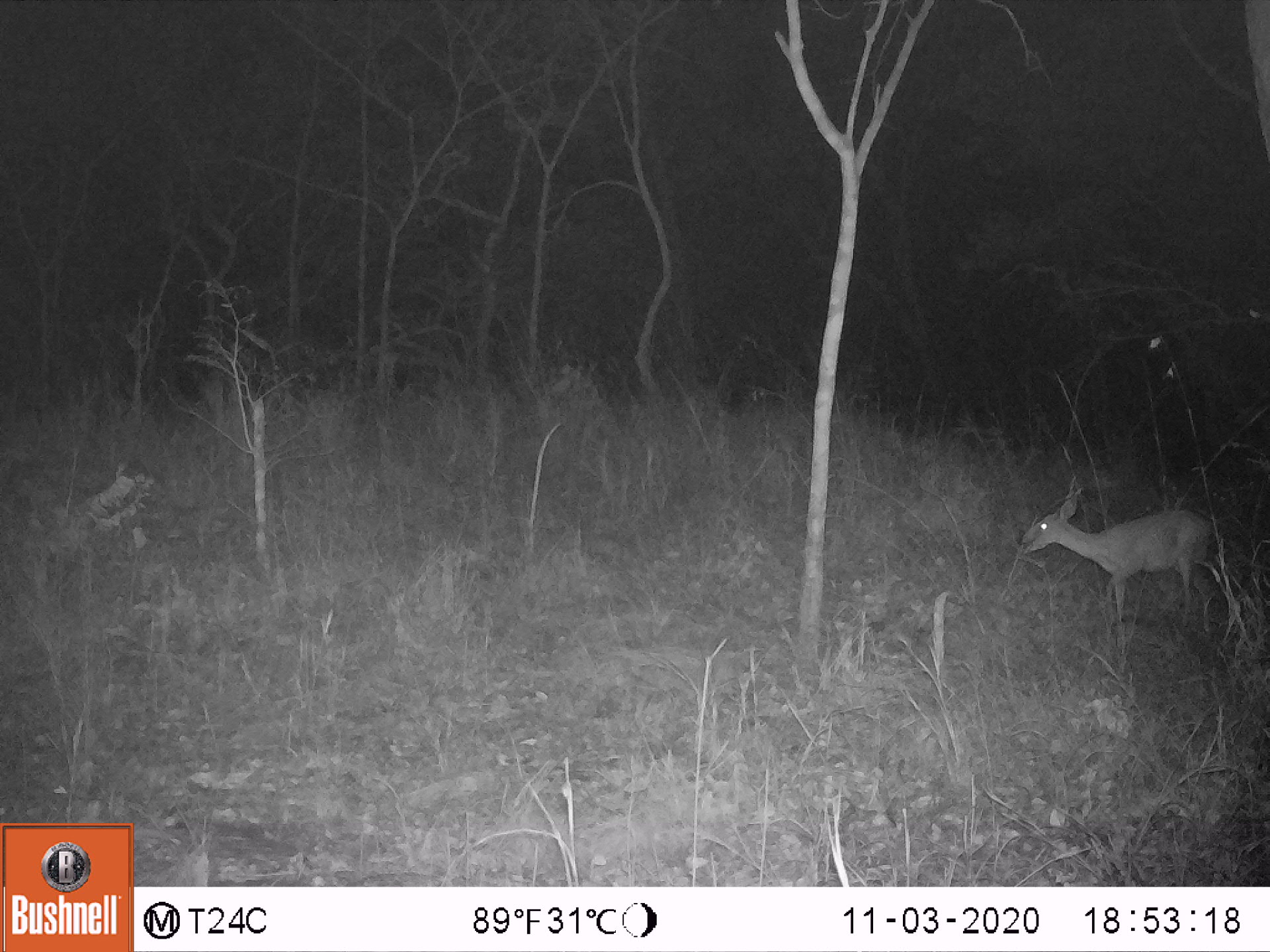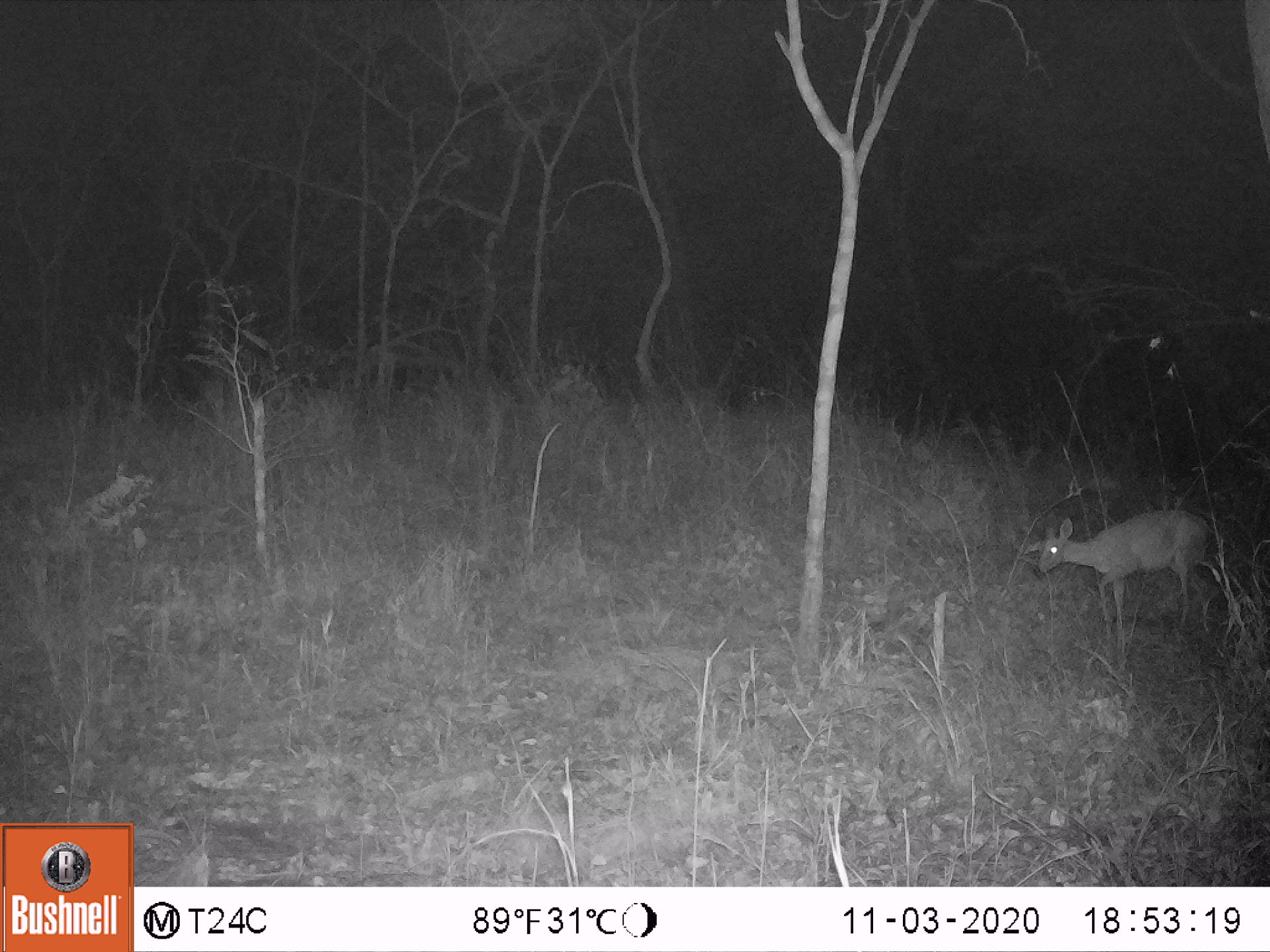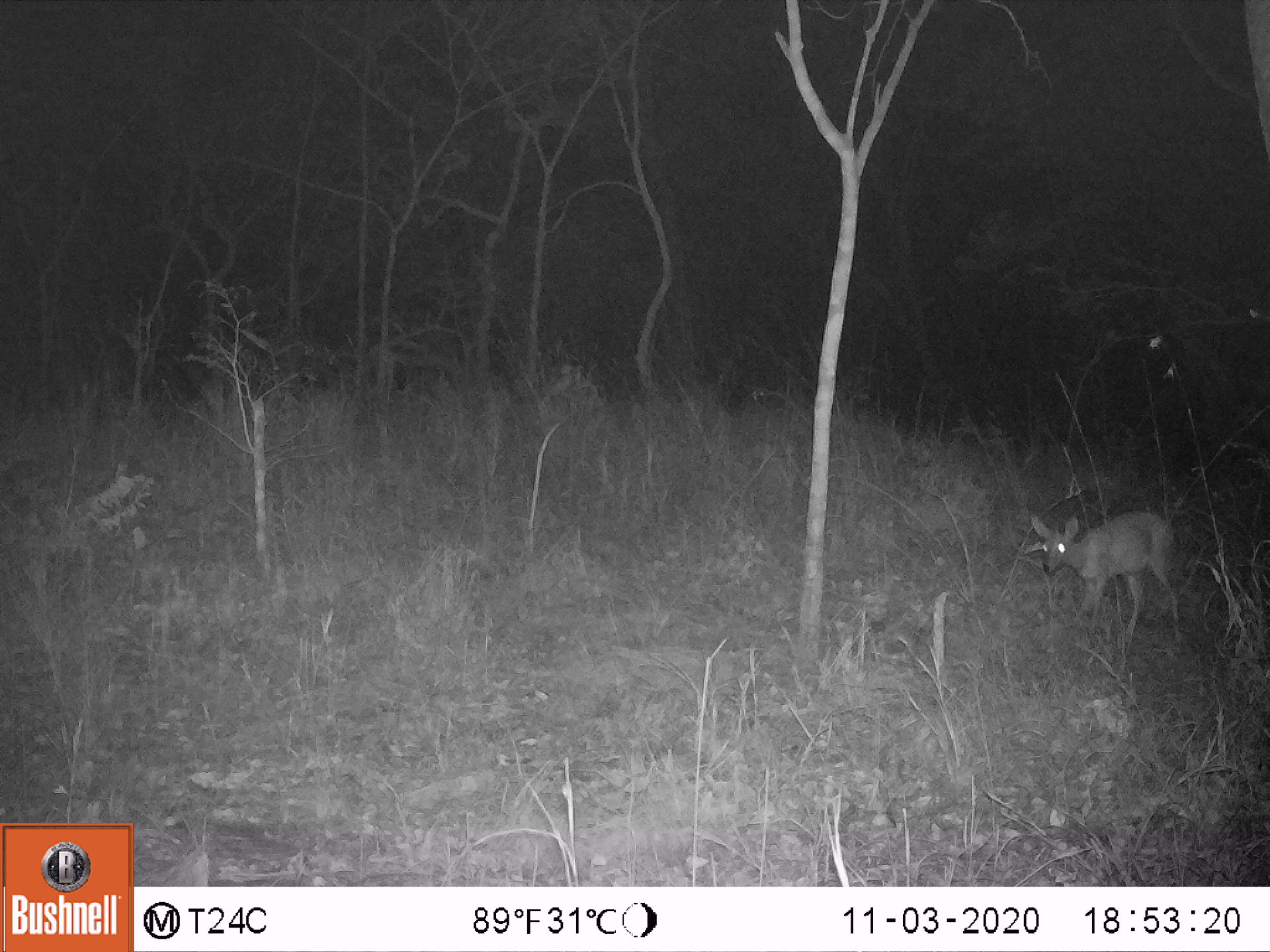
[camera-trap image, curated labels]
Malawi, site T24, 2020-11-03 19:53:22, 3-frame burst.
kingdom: Animalia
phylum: Chordata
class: Mammalia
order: Artiodactyla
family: Bovidae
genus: Sylvicapra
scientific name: Sylvicapra grimmia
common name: common duiker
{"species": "common duiker (Sylvicapra grimmia)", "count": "1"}